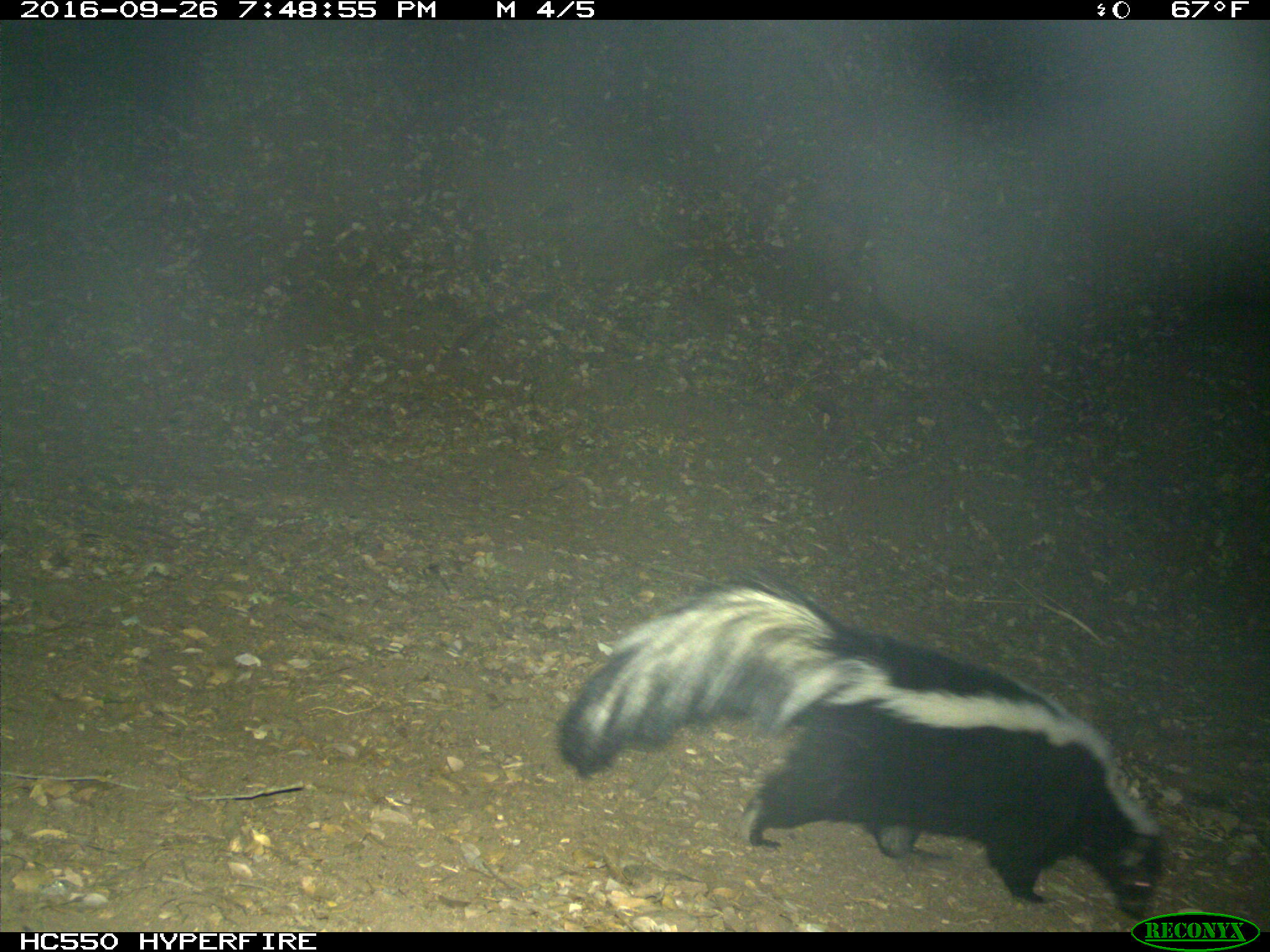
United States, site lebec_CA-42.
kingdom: Animalia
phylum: Chordata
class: Mammalia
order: Carnivora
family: Mephitidae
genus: Mephitis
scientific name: Mephitis mephitis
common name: striped skunk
Mephitis mephitis (striped skunk).